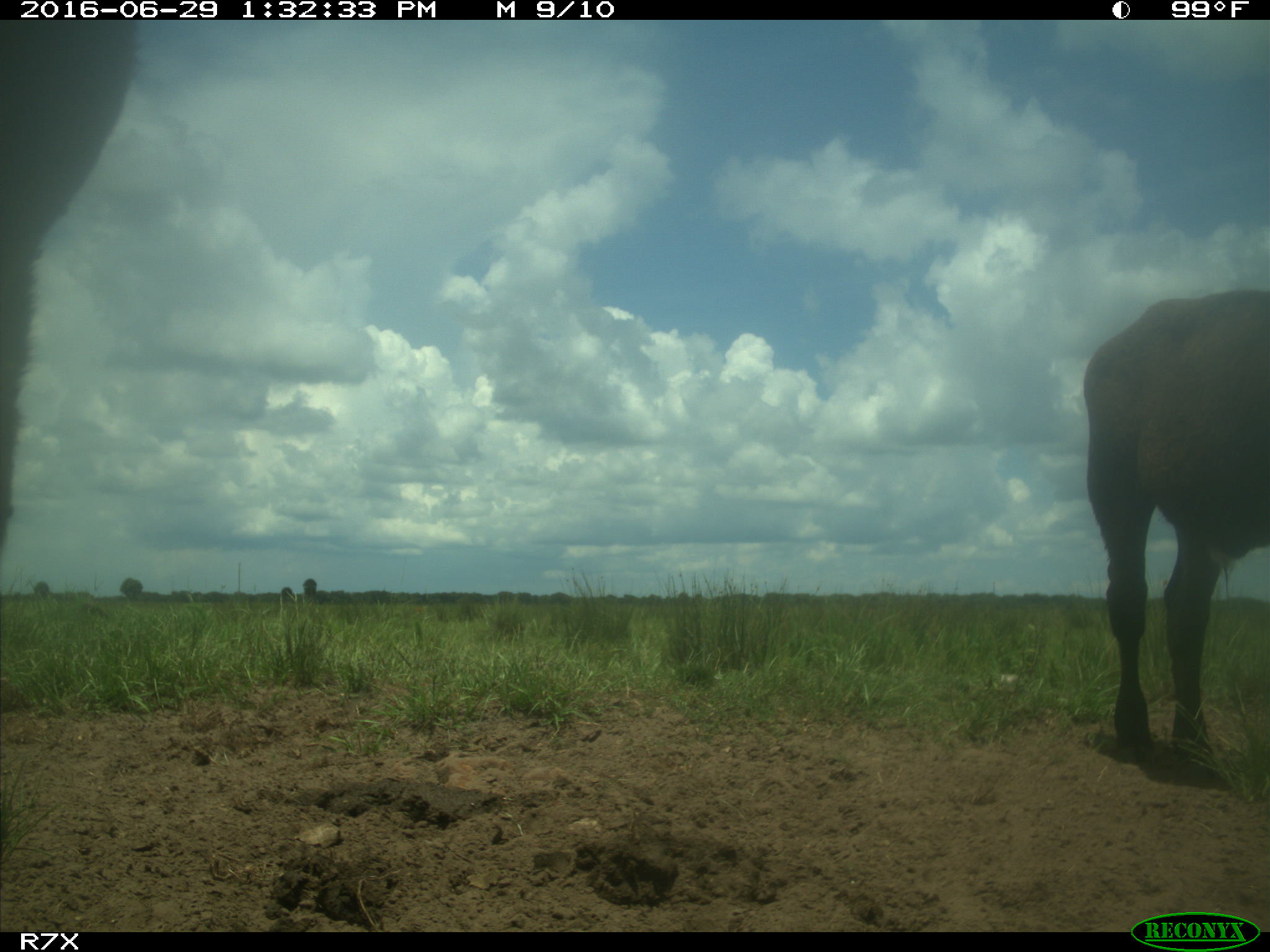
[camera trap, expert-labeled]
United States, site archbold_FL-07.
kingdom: Animalia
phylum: Chordata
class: Mammalia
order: Artiodactyla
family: Bovidae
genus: Bos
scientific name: Bos taurus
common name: domestic cow